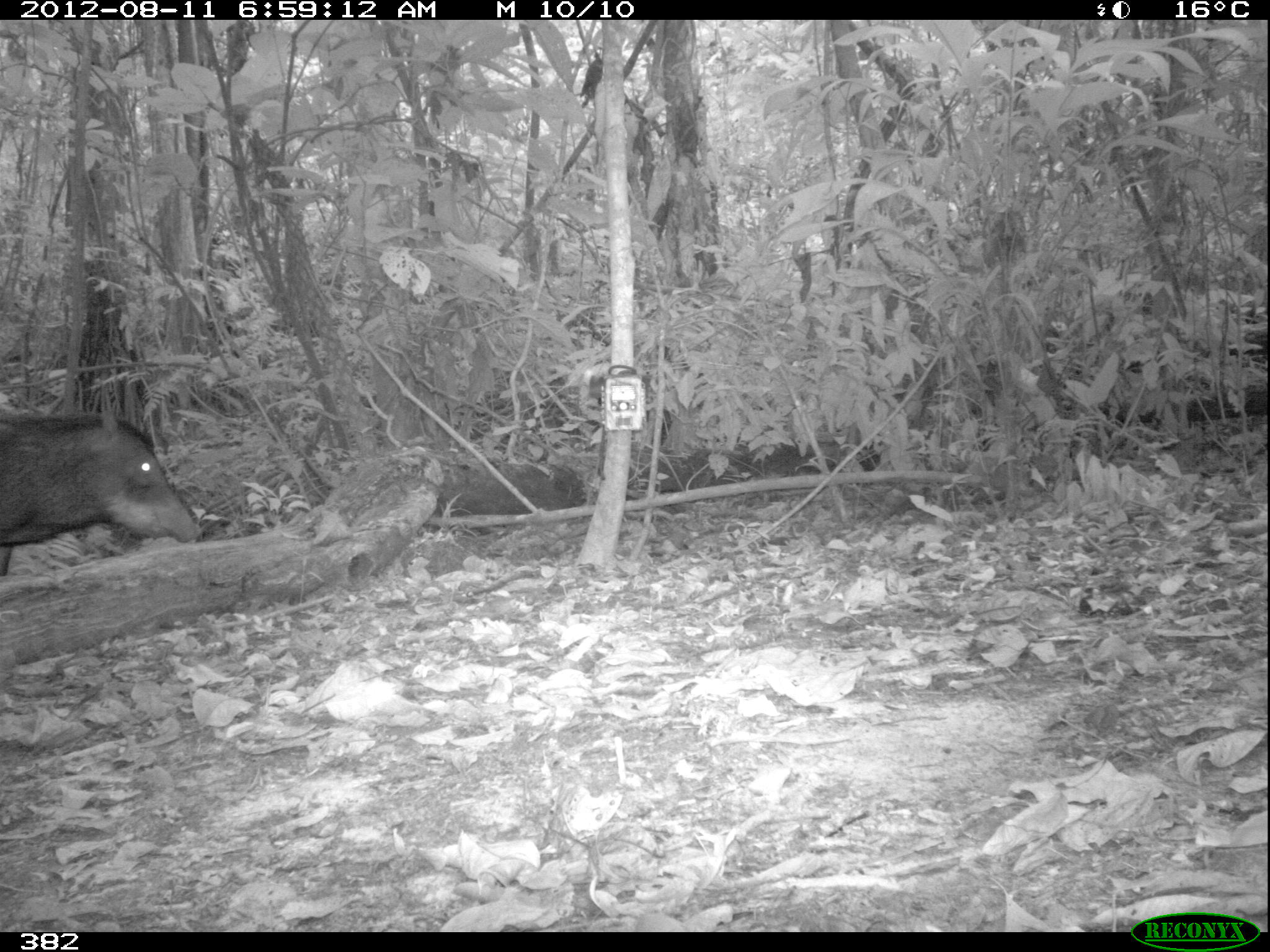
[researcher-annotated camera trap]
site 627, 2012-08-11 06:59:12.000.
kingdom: Animalia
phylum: Chordata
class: Mammalia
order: Artiodactyla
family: Tayassuidae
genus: Tayassu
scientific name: Tayassu pecari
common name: white-lipped peccary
Tayassu pecari (white-lipped peccary).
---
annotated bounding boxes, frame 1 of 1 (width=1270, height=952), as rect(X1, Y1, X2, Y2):
tayassu pecari: rect(0, 409, 202, 575)